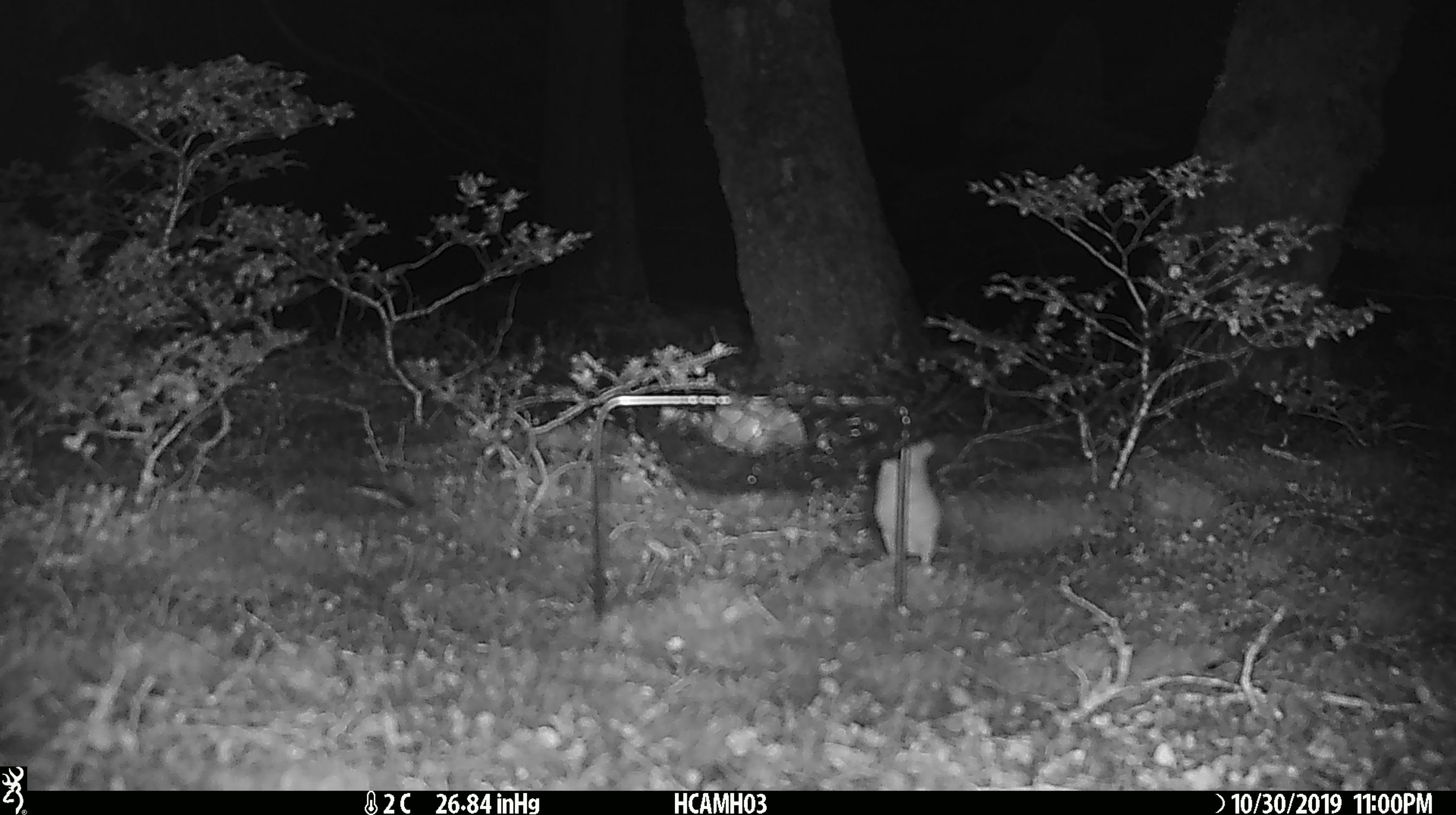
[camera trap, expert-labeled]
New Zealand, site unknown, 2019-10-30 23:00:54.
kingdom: Animalia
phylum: Chordata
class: Mammalia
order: Rodentia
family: Muridae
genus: Mus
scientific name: Mus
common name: mouse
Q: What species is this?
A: Mouse (Mus).